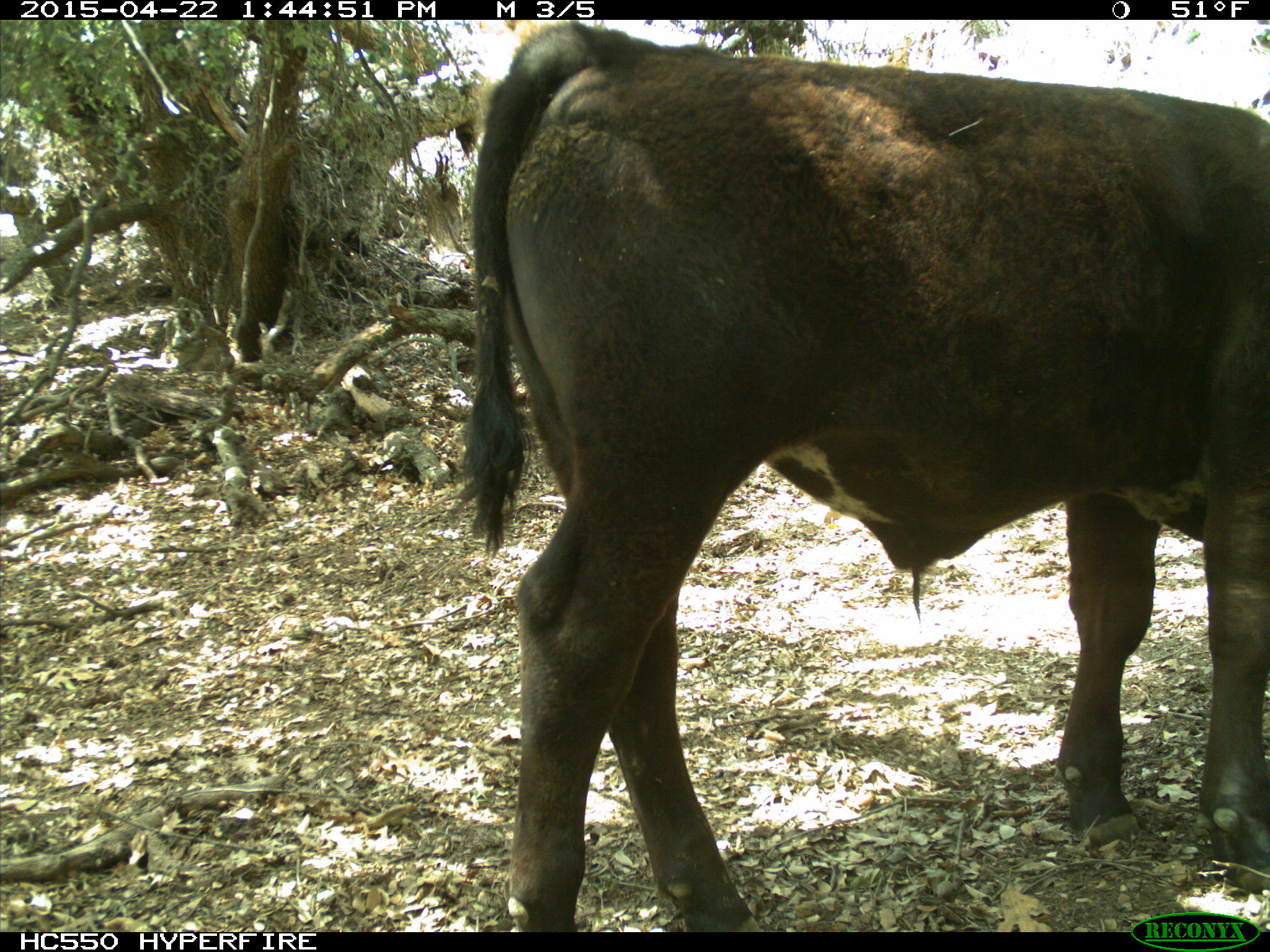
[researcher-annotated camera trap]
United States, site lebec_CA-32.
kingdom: Animalia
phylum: Chordata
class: Mammalia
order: Artiodactyla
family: Bovidae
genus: Bos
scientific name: Bos taurus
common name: domestic cow